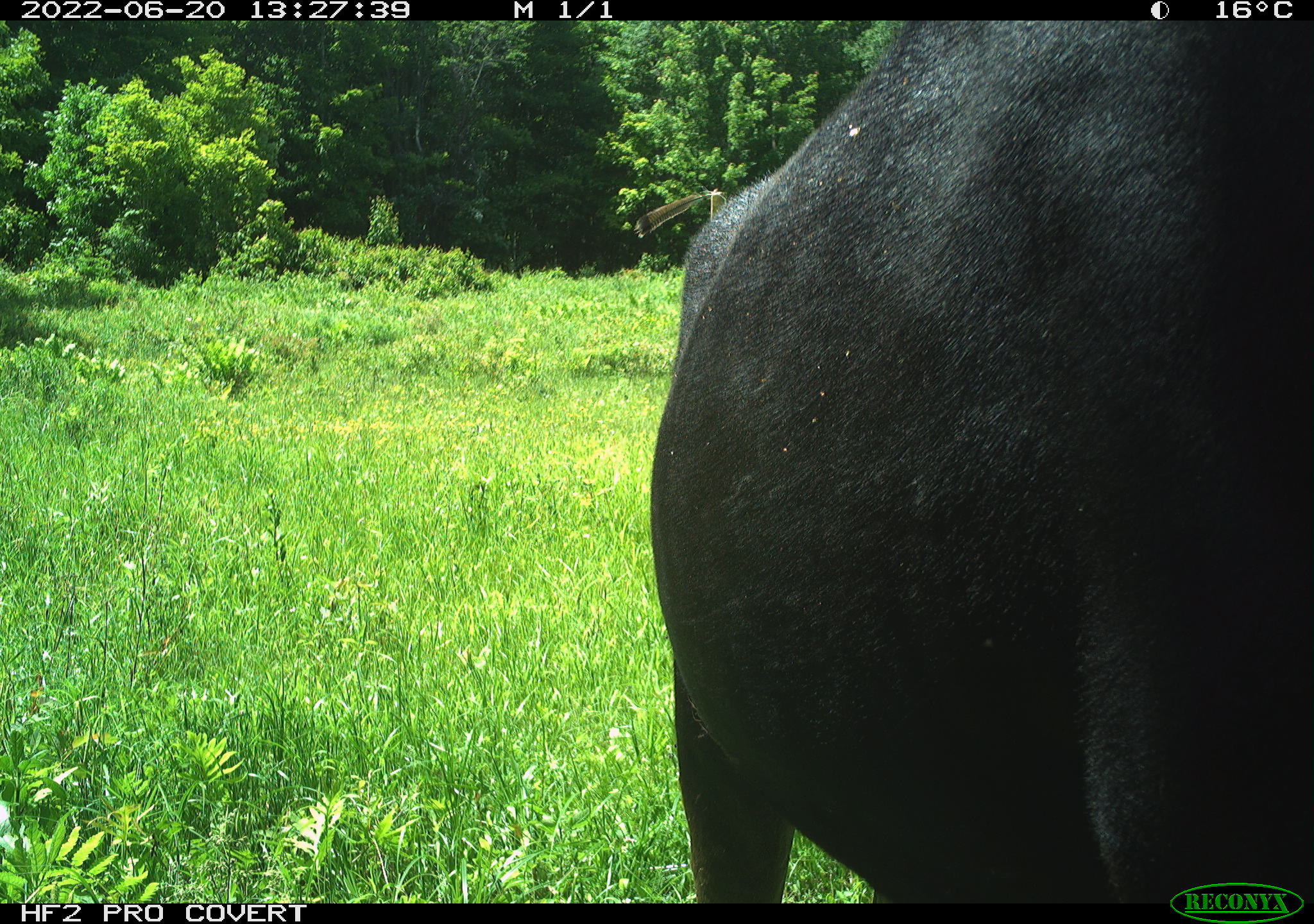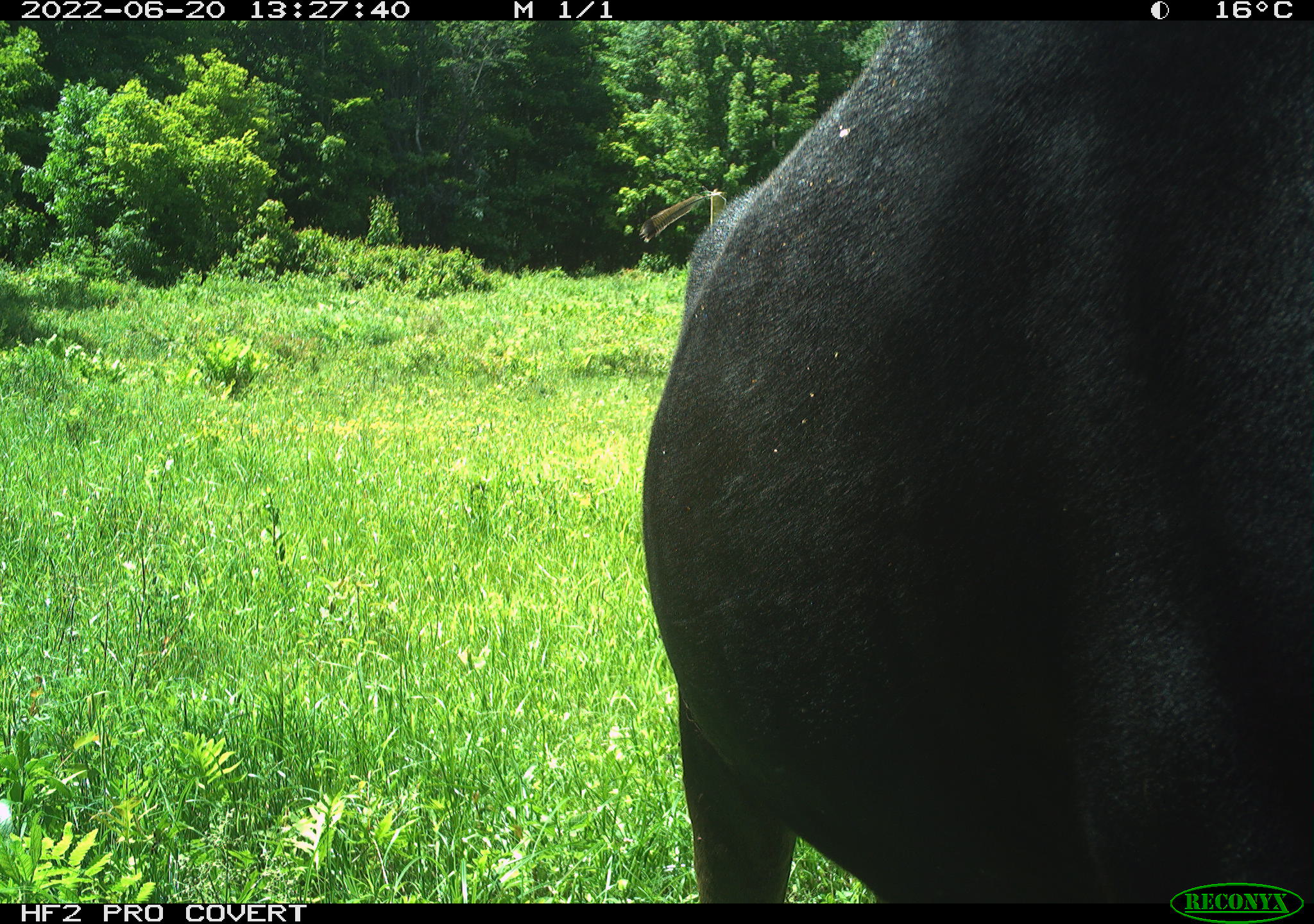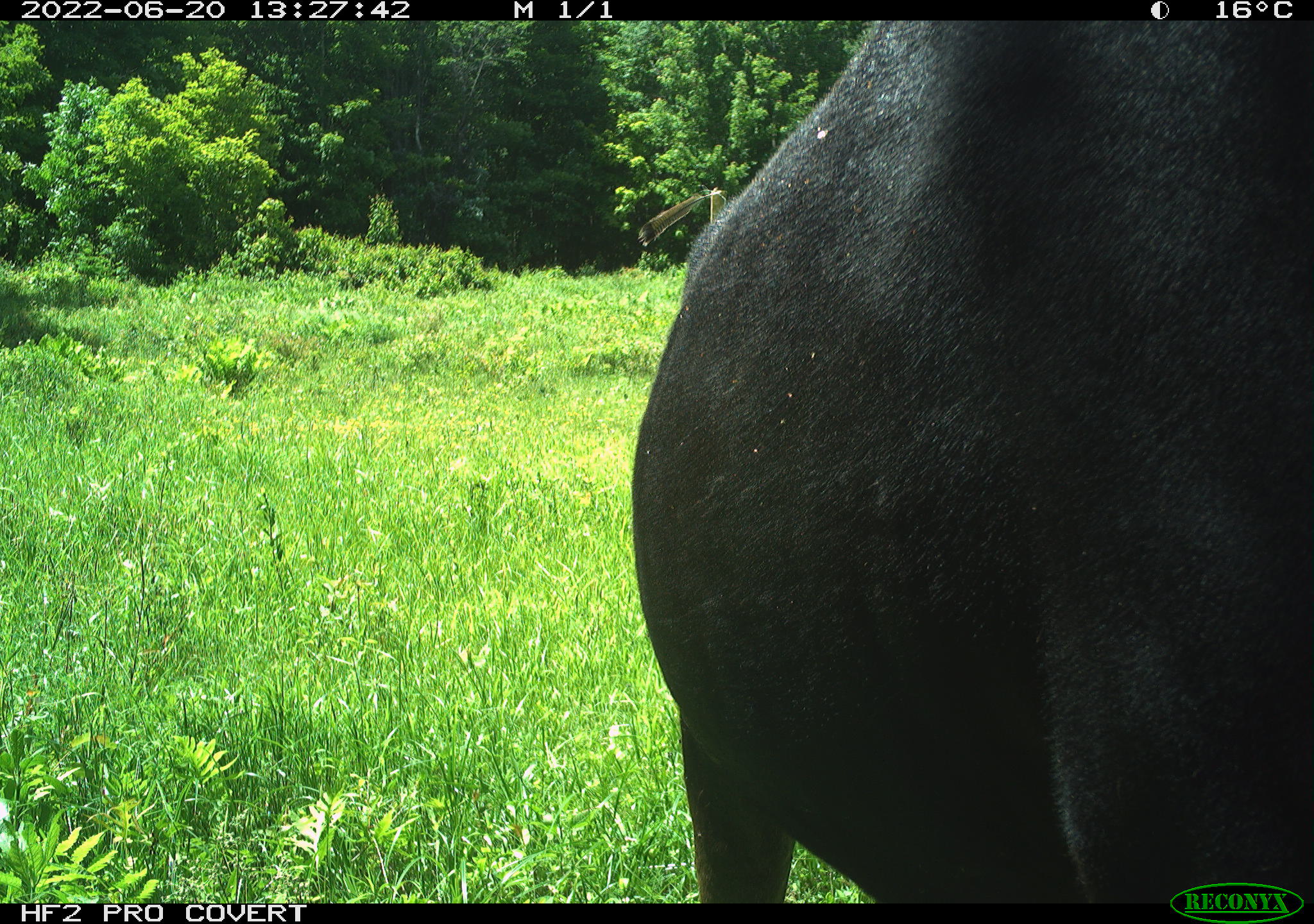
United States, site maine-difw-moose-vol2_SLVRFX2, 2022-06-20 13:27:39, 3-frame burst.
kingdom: Animalia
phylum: Chordata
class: Mammalia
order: Artiodactyla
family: Cervidae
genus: Alces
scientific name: Alces alces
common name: moose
Moose (Alces alces).